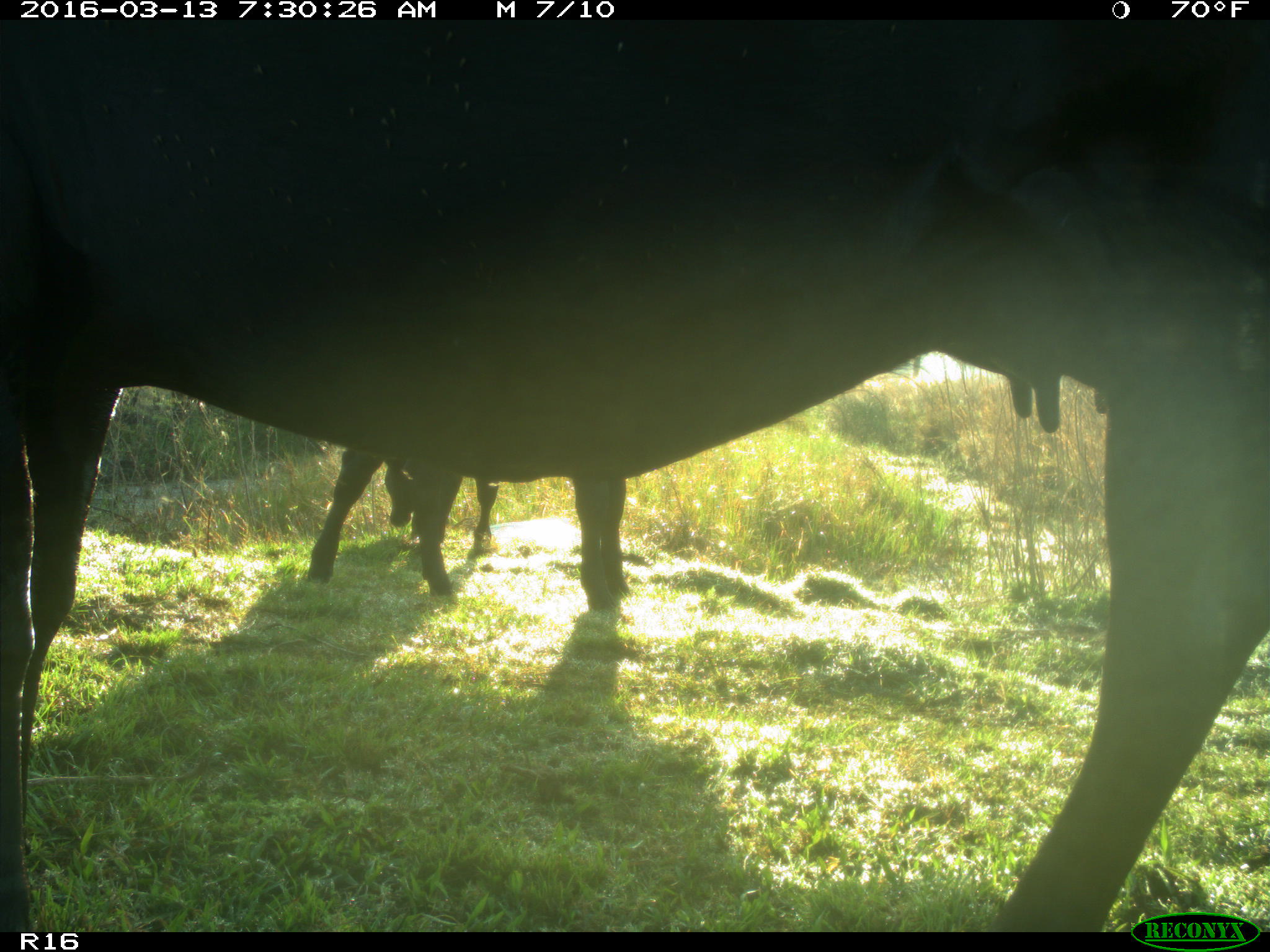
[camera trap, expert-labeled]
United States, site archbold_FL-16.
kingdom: Animalia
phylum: Chordata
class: Mammalia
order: Artiodactyla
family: Bovidae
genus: Bos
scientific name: Bos taurus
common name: domestic cow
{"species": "Bos taurus (domestic cow)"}